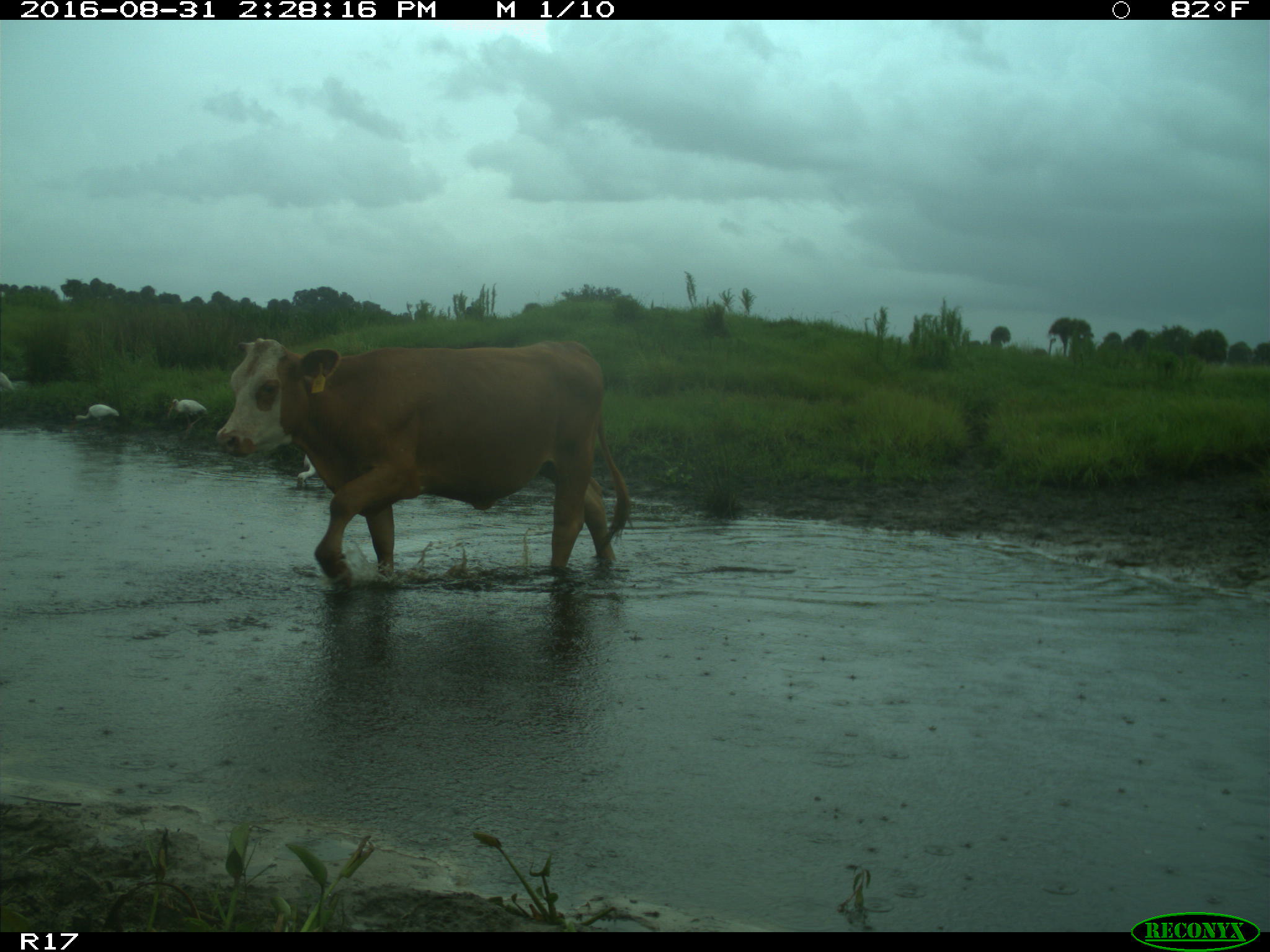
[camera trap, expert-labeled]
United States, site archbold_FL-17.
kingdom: Animalia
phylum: Chordata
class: Mammalia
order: Artiodactyla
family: Bovidae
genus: Bos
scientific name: Bos taurus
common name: domestic cow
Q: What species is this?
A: Bos taurus (domestic cow).